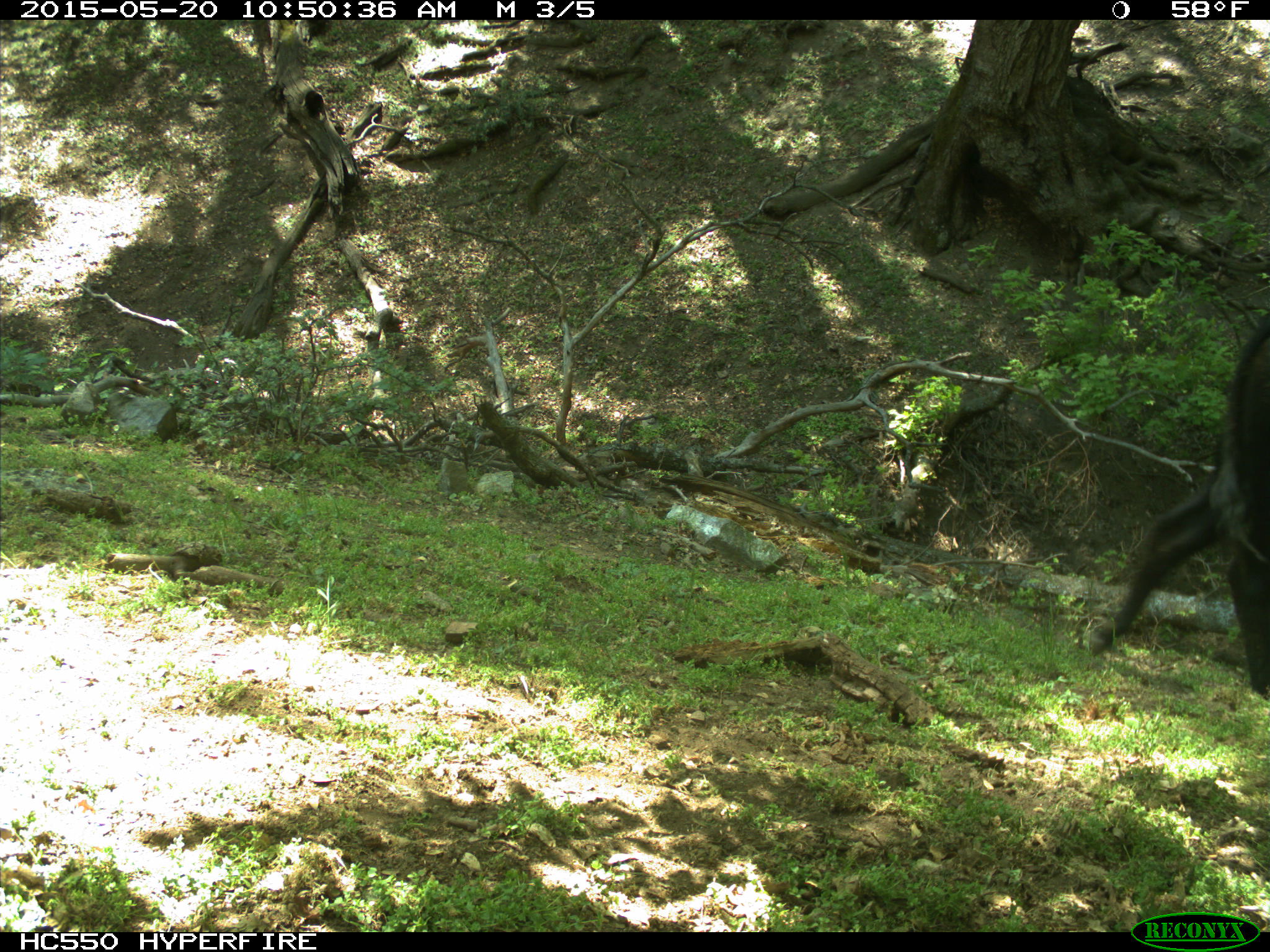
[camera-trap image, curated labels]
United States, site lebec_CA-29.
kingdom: Animalia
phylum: Chordata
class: Mammalia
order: Artiodactyla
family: Bovidae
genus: Bos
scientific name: Bos taurus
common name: domestic cow